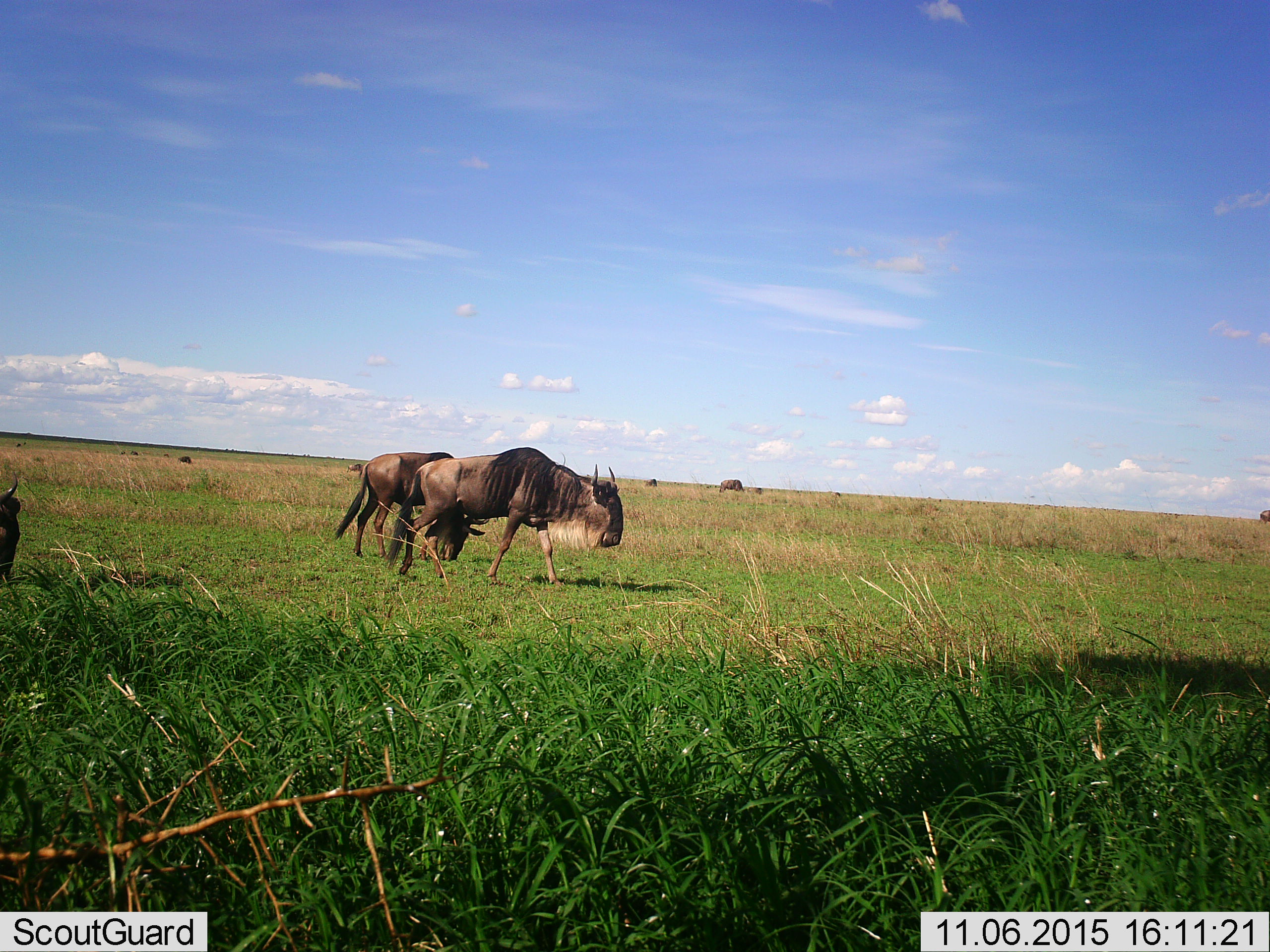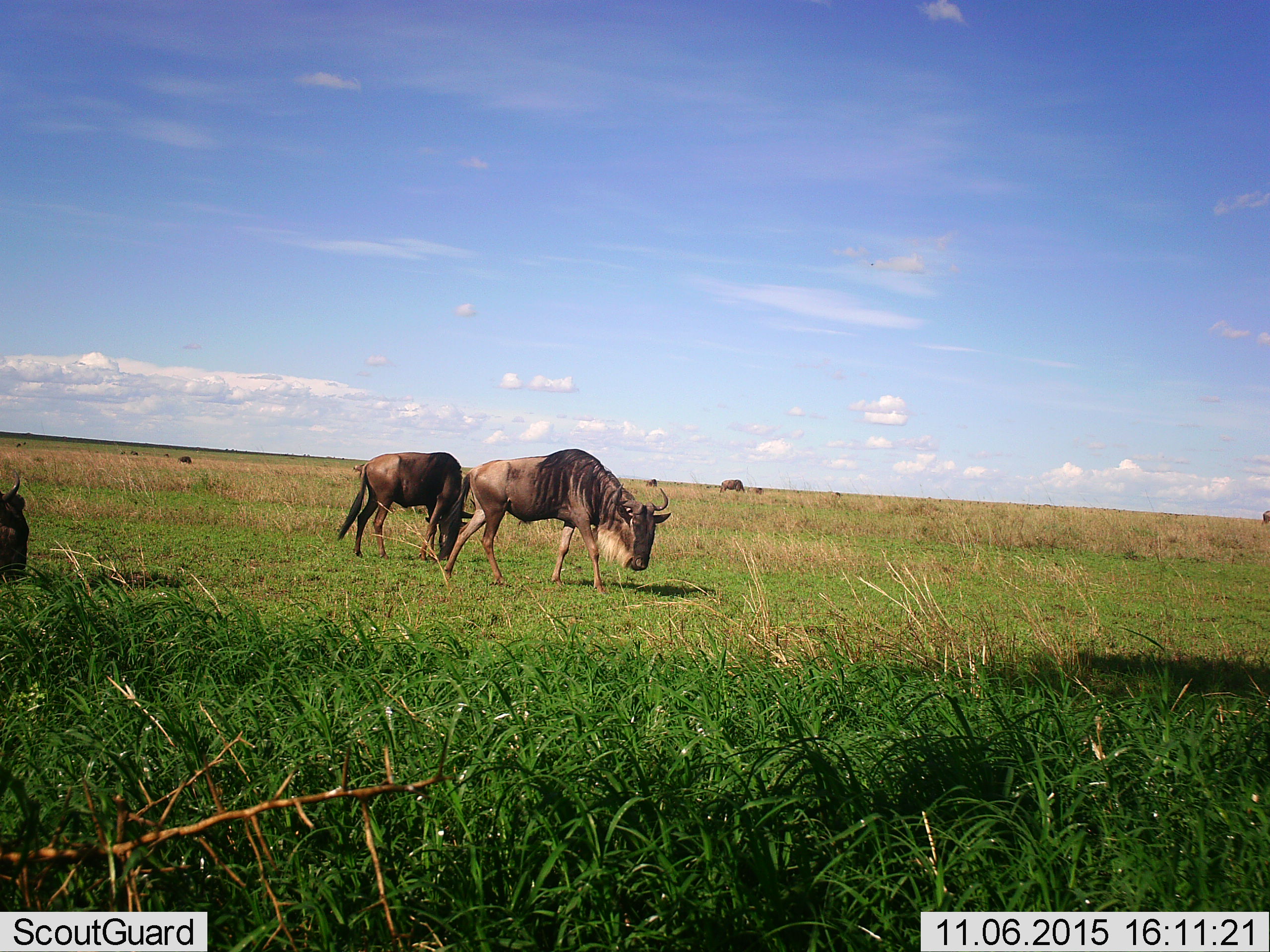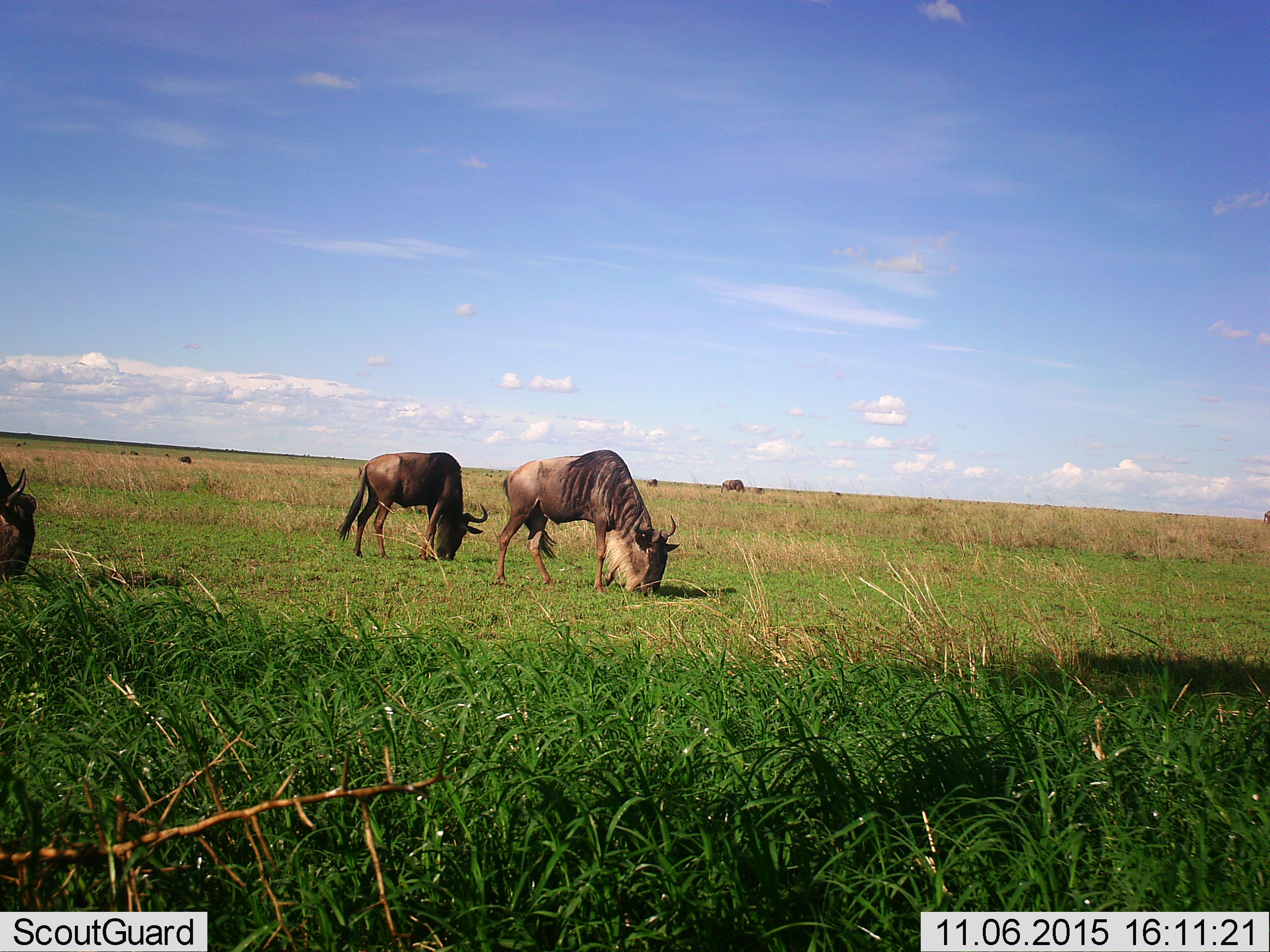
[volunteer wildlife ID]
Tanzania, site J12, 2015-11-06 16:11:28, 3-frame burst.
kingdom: Animalia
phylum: Chordata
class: Mammalia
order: Artiodactyla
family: Bovidae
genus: Connochaetes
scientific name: Connochaetes taurinus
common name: blue wildebeest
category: wildebeest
Wildebeest (blue wildebeest) (Connochaetes taurinus), count 10. Behavior (volunteer vote fractions): standing 33%, resting 0%, moving 89%, interacting 0%. Young present (vote fraction): 11%. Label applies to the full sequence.